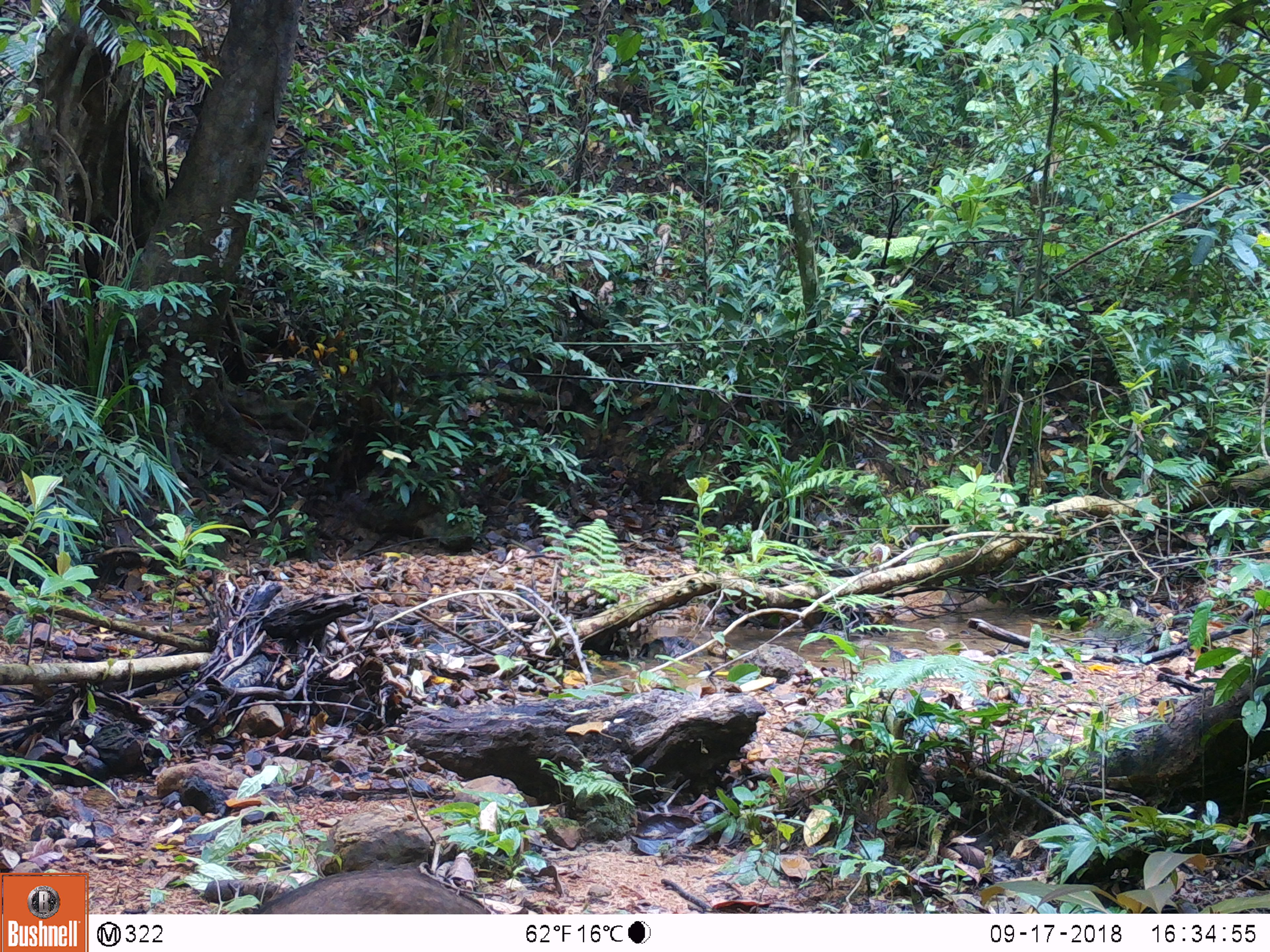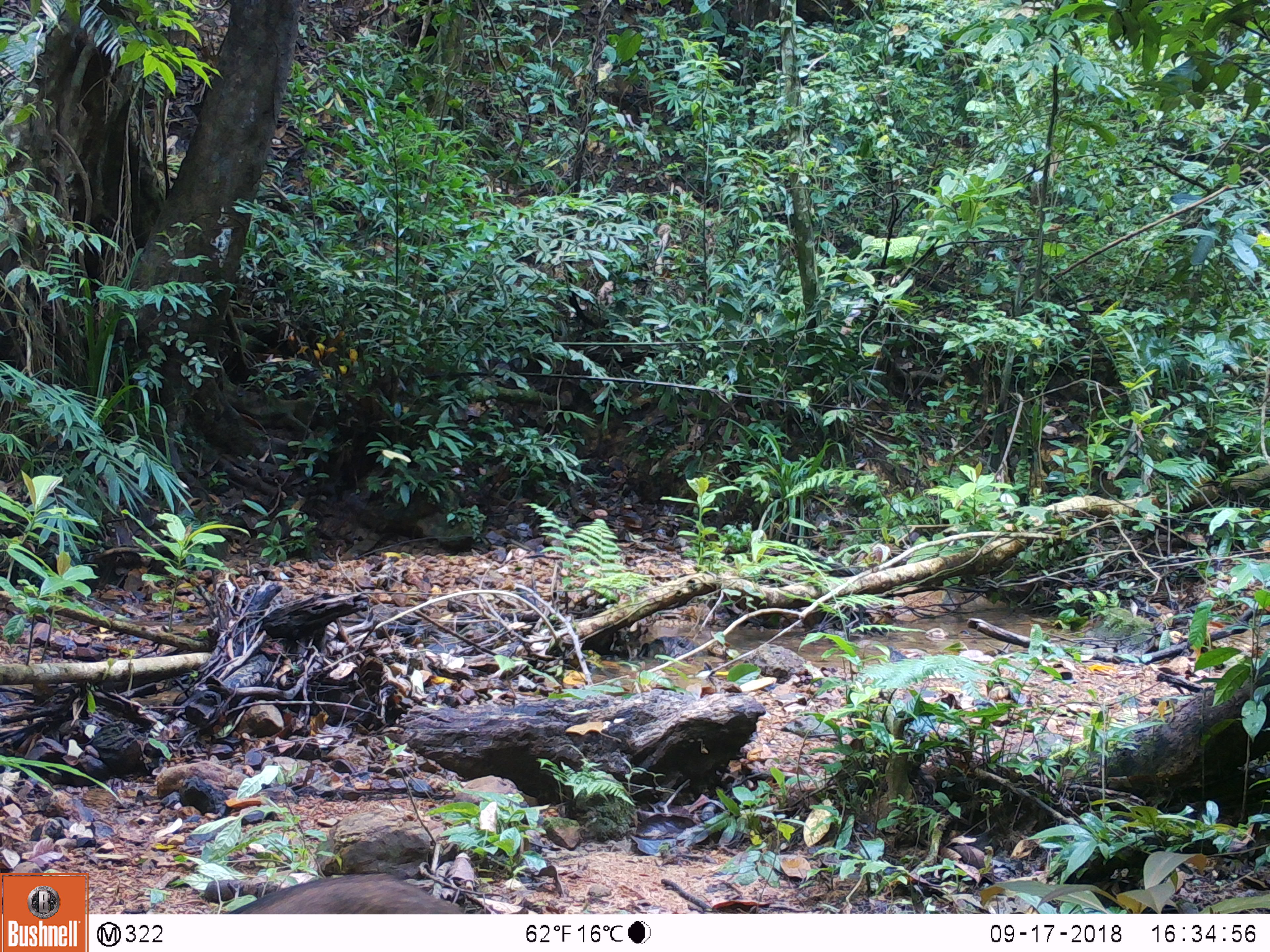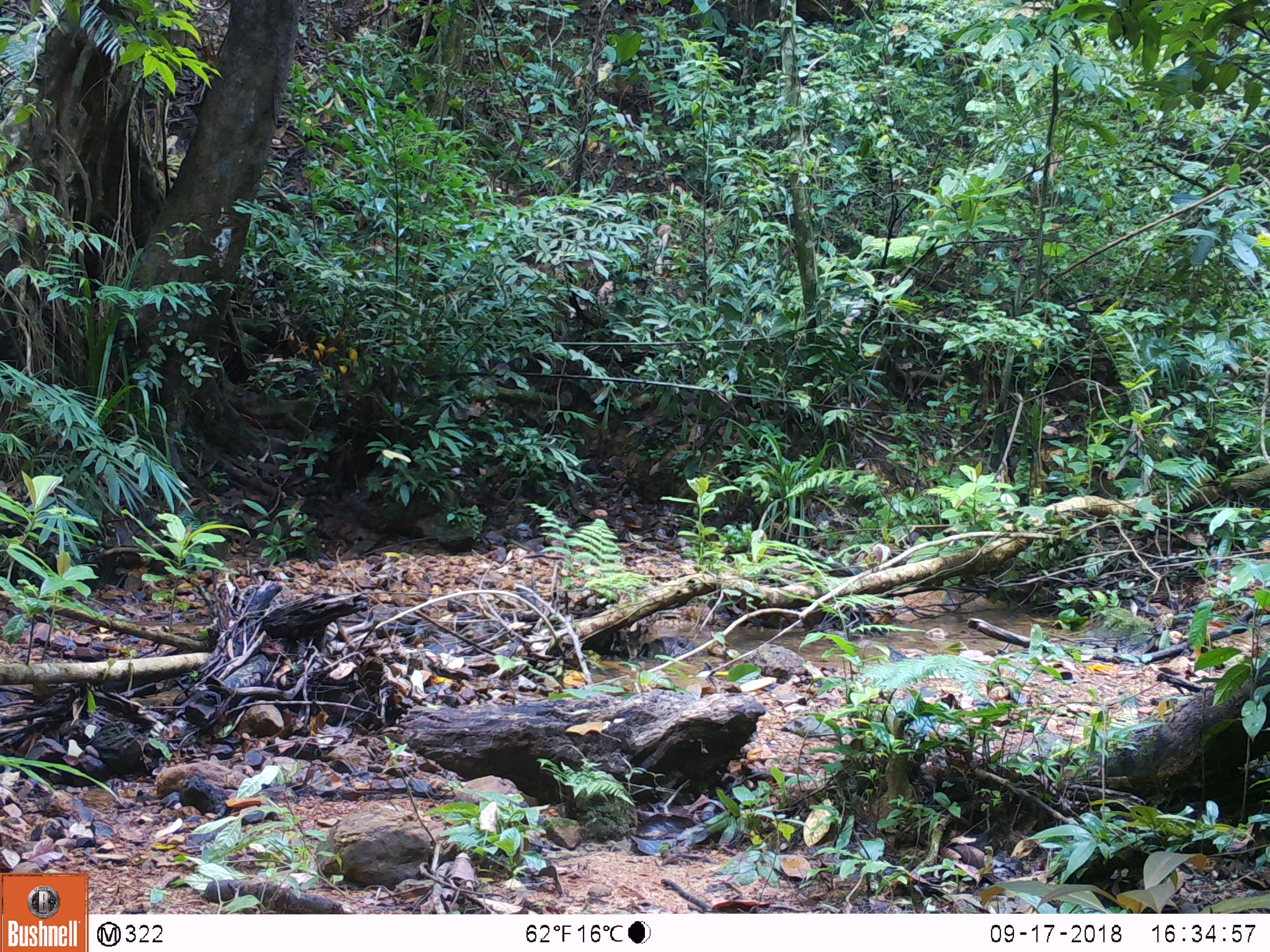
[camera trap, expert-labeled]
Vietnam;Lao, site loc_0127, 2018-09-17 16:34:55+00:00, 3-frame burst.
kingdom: Animalia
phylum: Chordata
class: Mammalia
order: Artiodactyla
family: Suidae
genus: Sus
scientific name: Sus scrofa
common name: eurasian wild pig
Eurasian wild pig (Sus scrofa). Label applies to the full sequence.